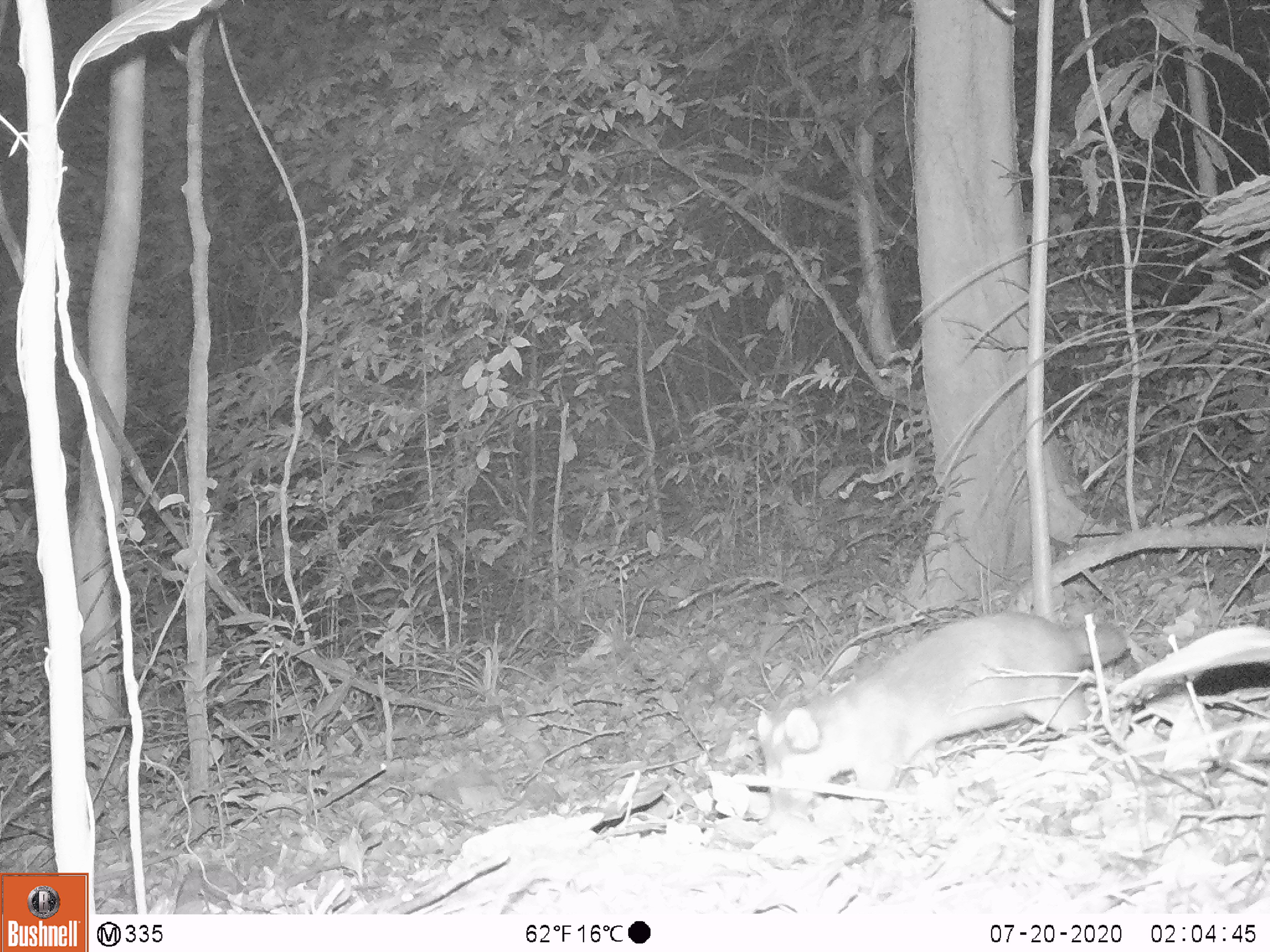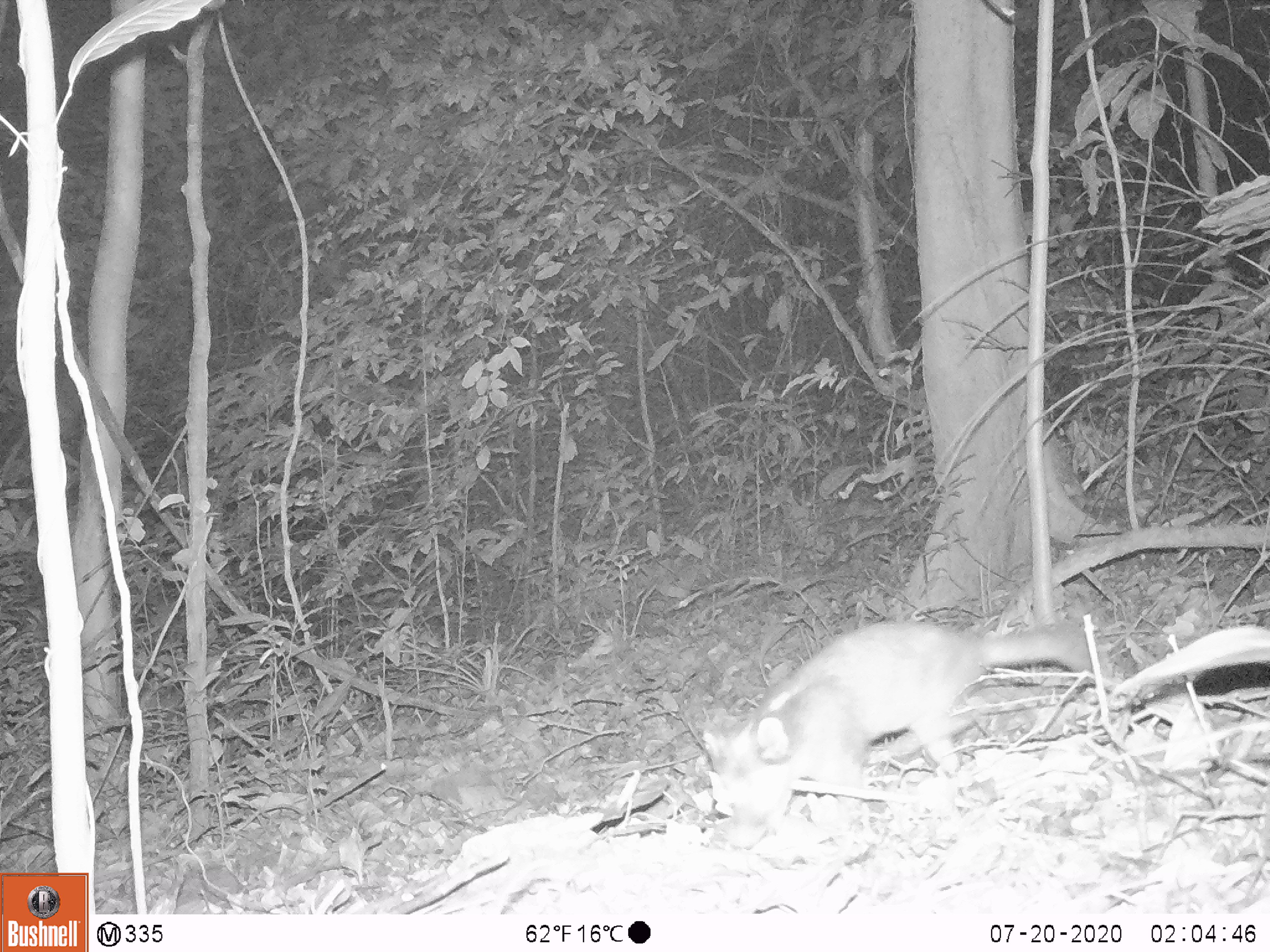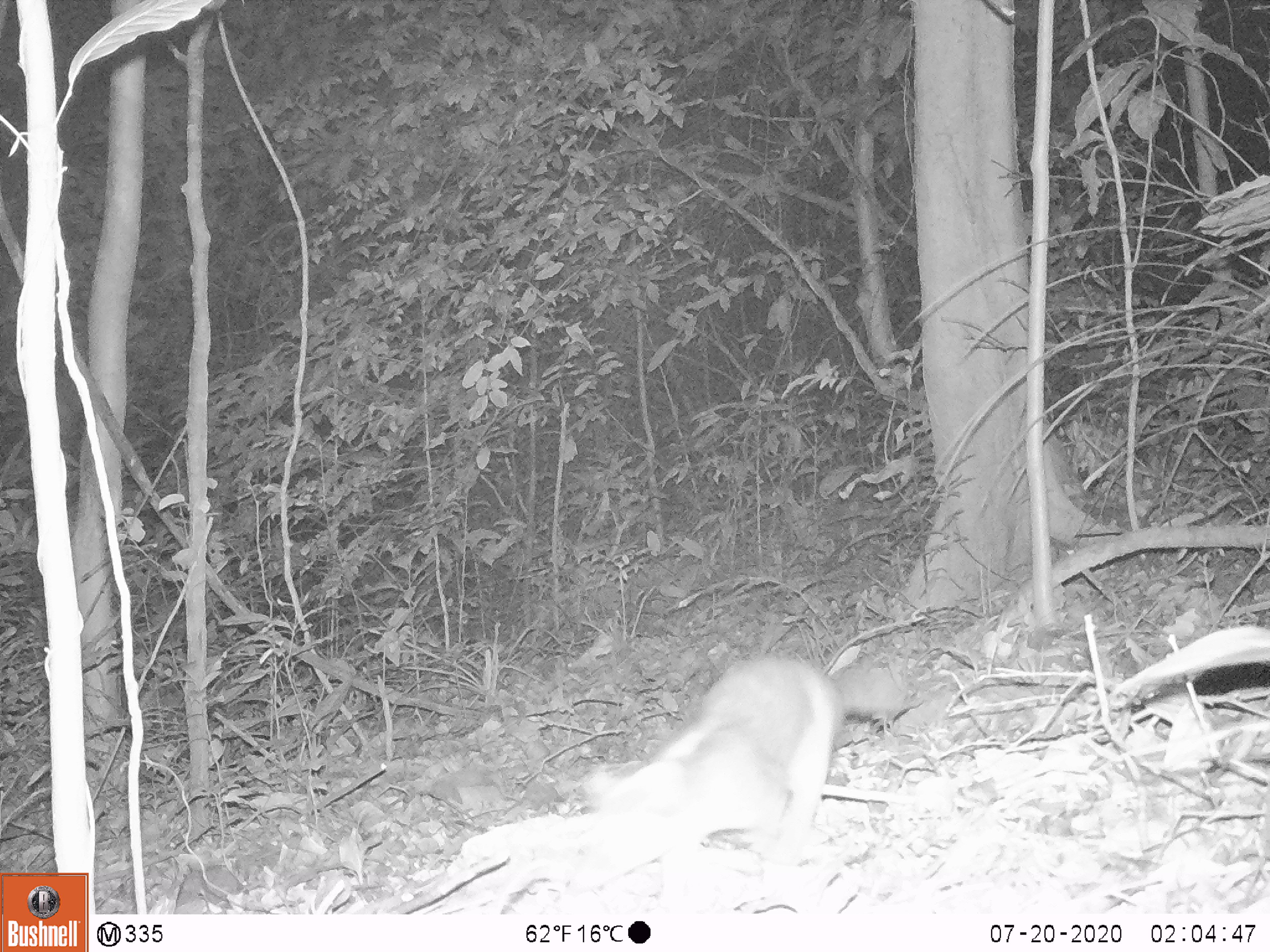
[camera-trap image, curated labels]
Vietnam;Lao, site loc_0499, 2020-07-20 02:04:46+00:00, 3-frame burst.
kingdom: Animalia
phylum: Chordata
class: Mammalia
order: Carnivora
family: Mustelidae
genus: Melogale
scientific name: Melogale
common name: ferret badger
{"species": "ferret badger (Melogale)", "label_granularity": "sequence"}